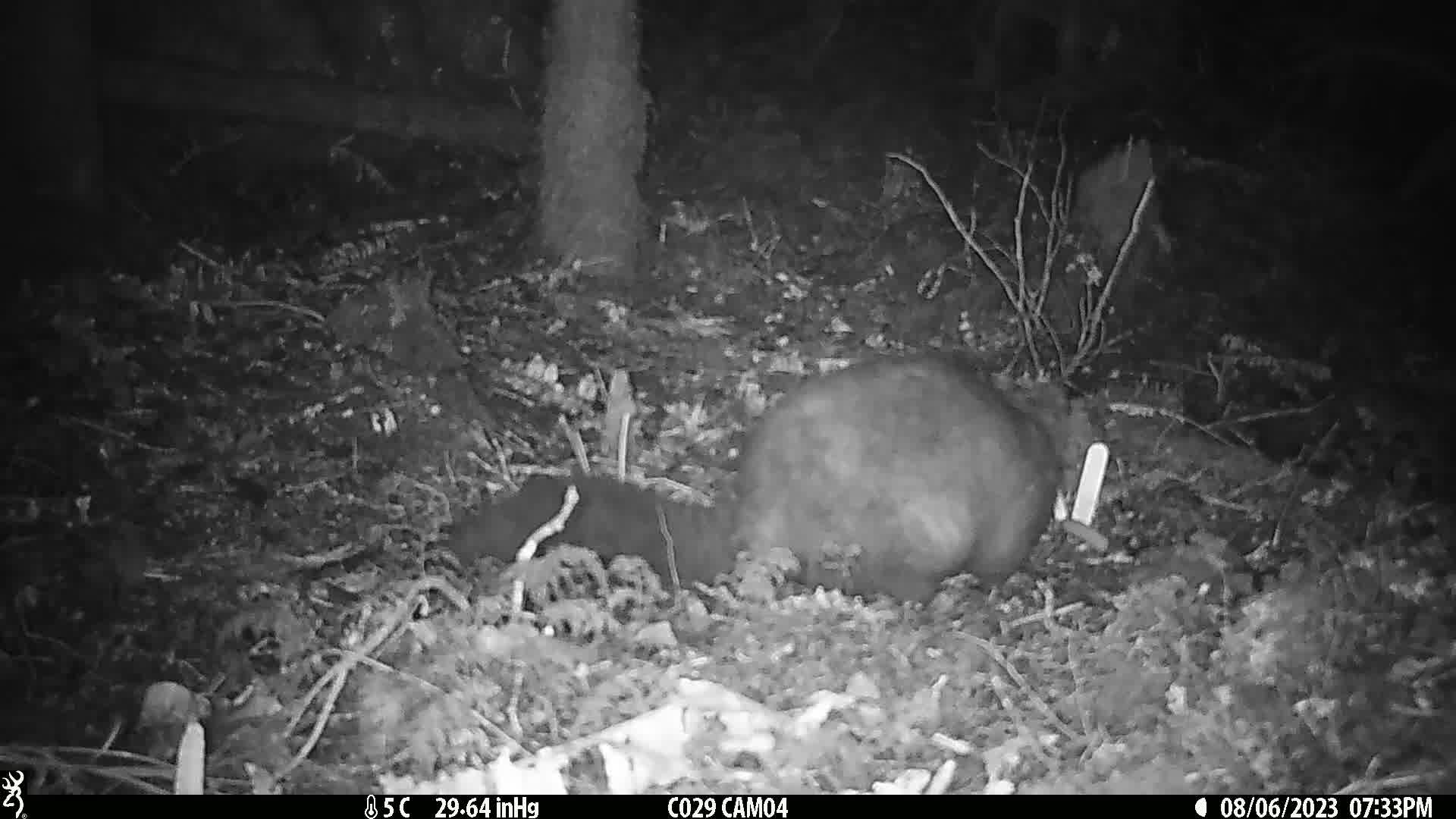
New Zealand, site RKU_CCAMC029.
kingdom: Animalia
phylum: Chordata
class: Mammalia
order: Diprotodontia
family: Phalangeridae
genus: Trichosurus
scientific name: Trichosurus vulpecula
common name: common brushtail possum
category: possum